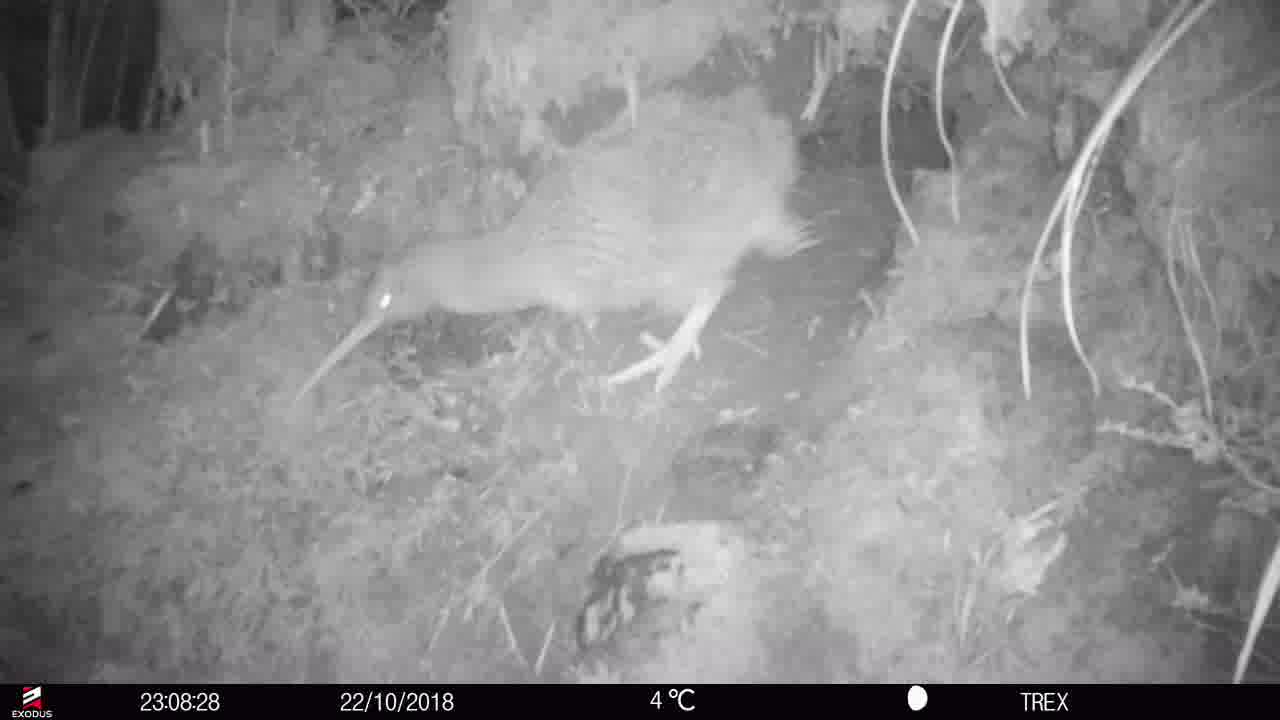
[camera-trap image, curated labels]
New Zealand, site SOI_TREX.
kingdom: Animalia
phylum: Chordata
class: Aves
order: Apterygiformes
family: Apterygidae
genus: Apteryx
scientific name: Apteryx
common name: kiwi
Kiwi (Apteryx).